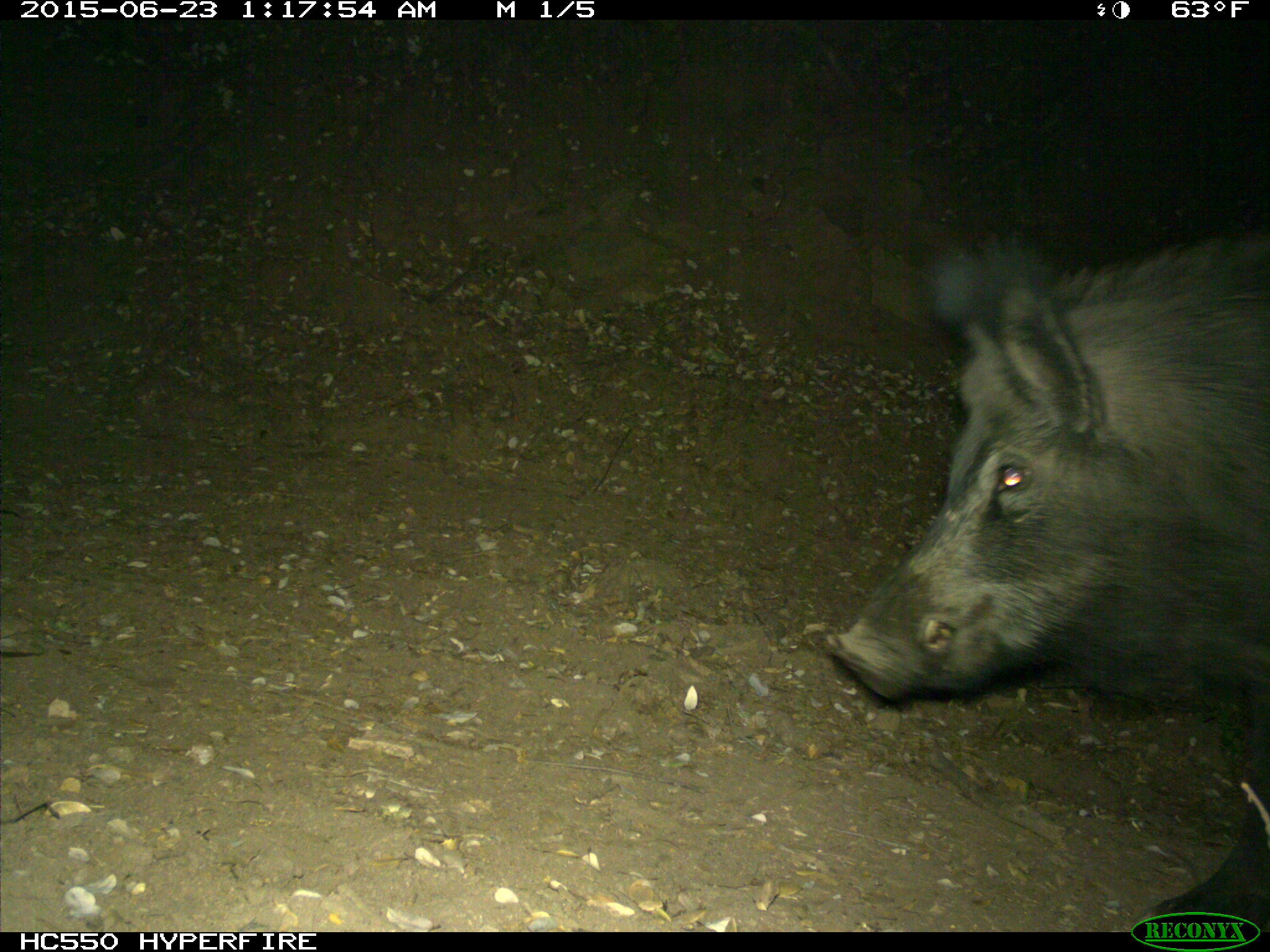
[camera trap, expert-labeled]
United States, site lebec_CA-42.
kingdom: Animalia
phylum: Chordata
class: Mammalia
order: Artiodactyla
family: Suidae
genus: Sus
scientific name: Sus scrofa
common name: wild boar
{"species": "Sus scrofa (wild boar)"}